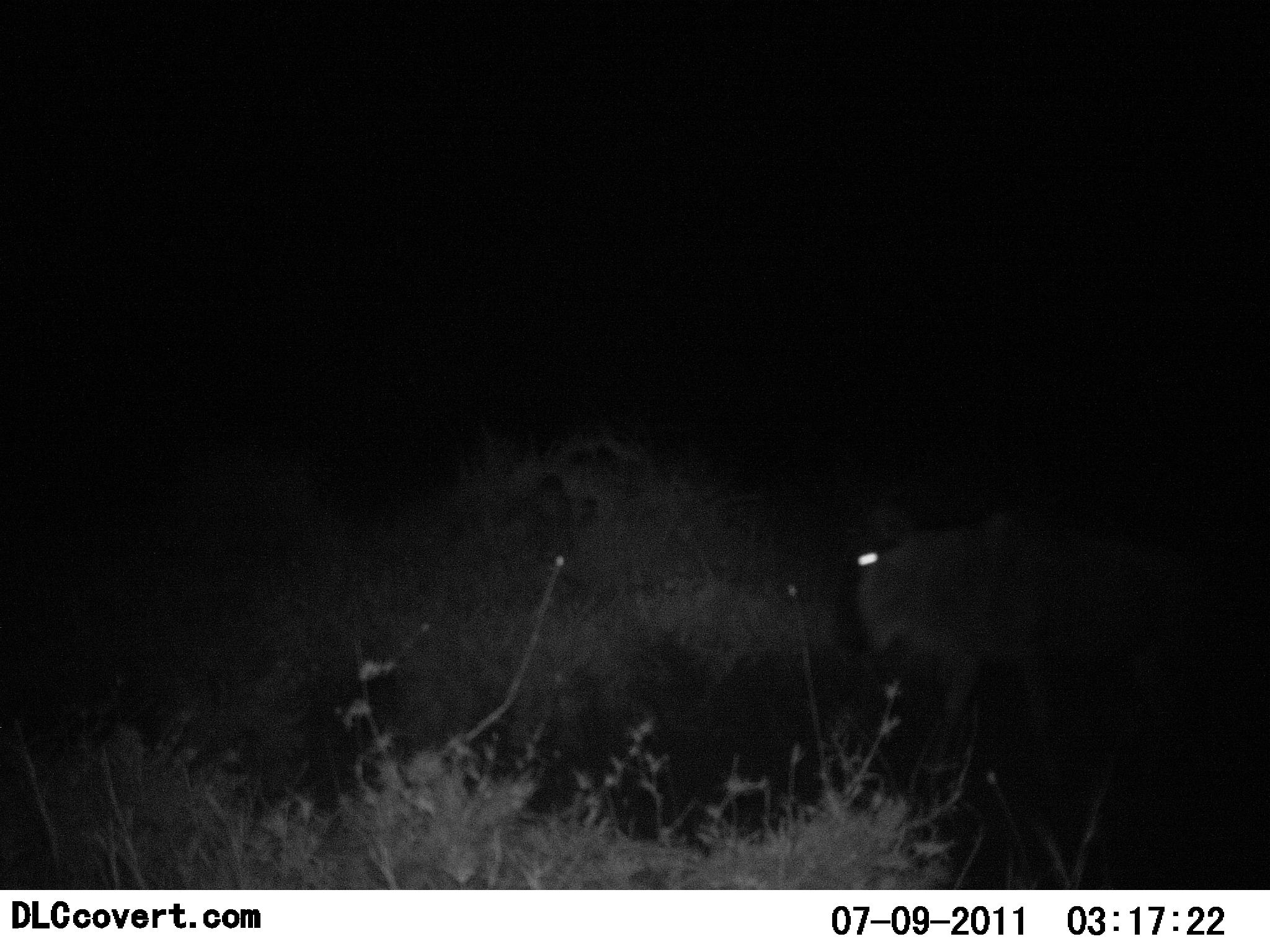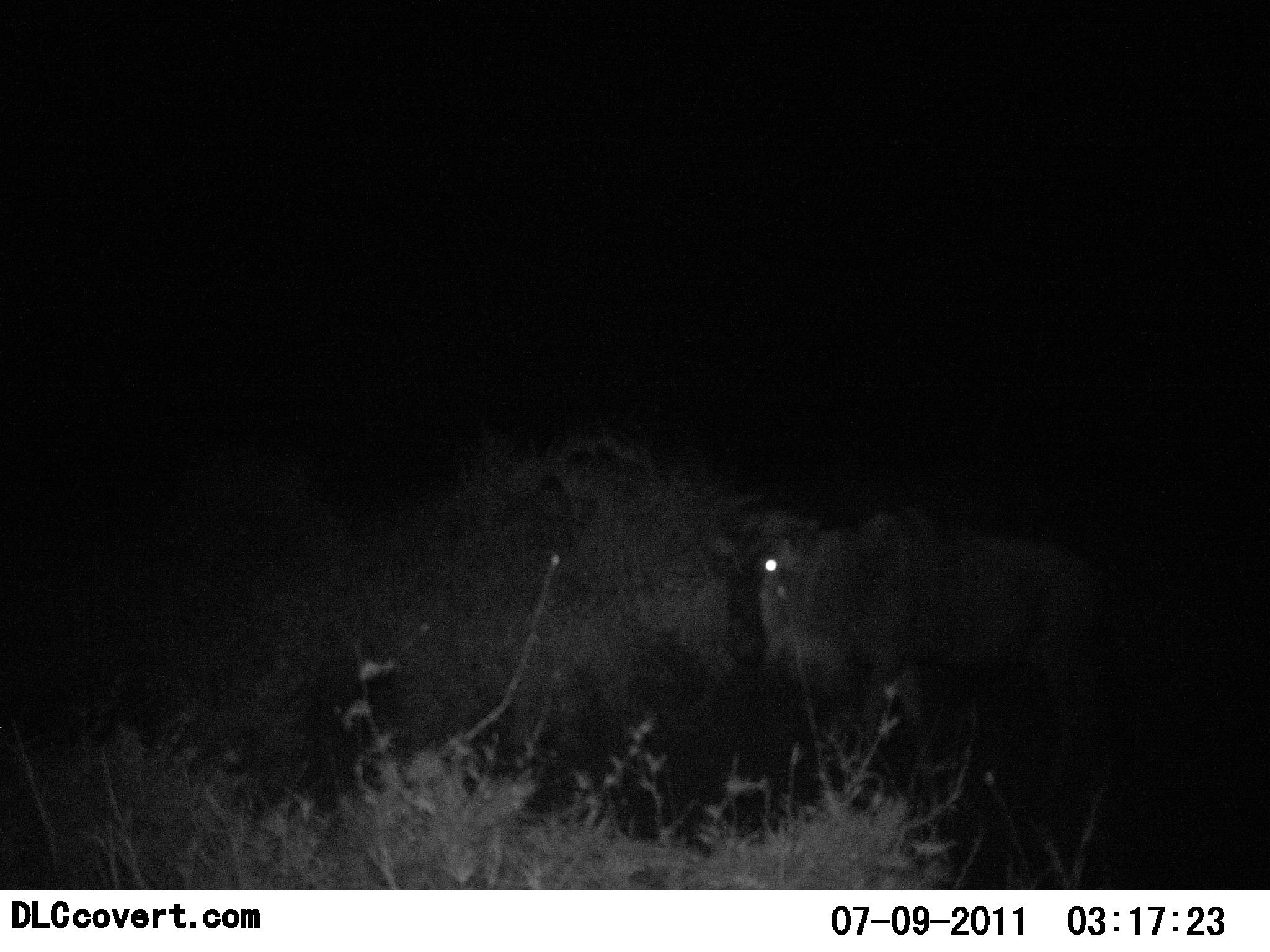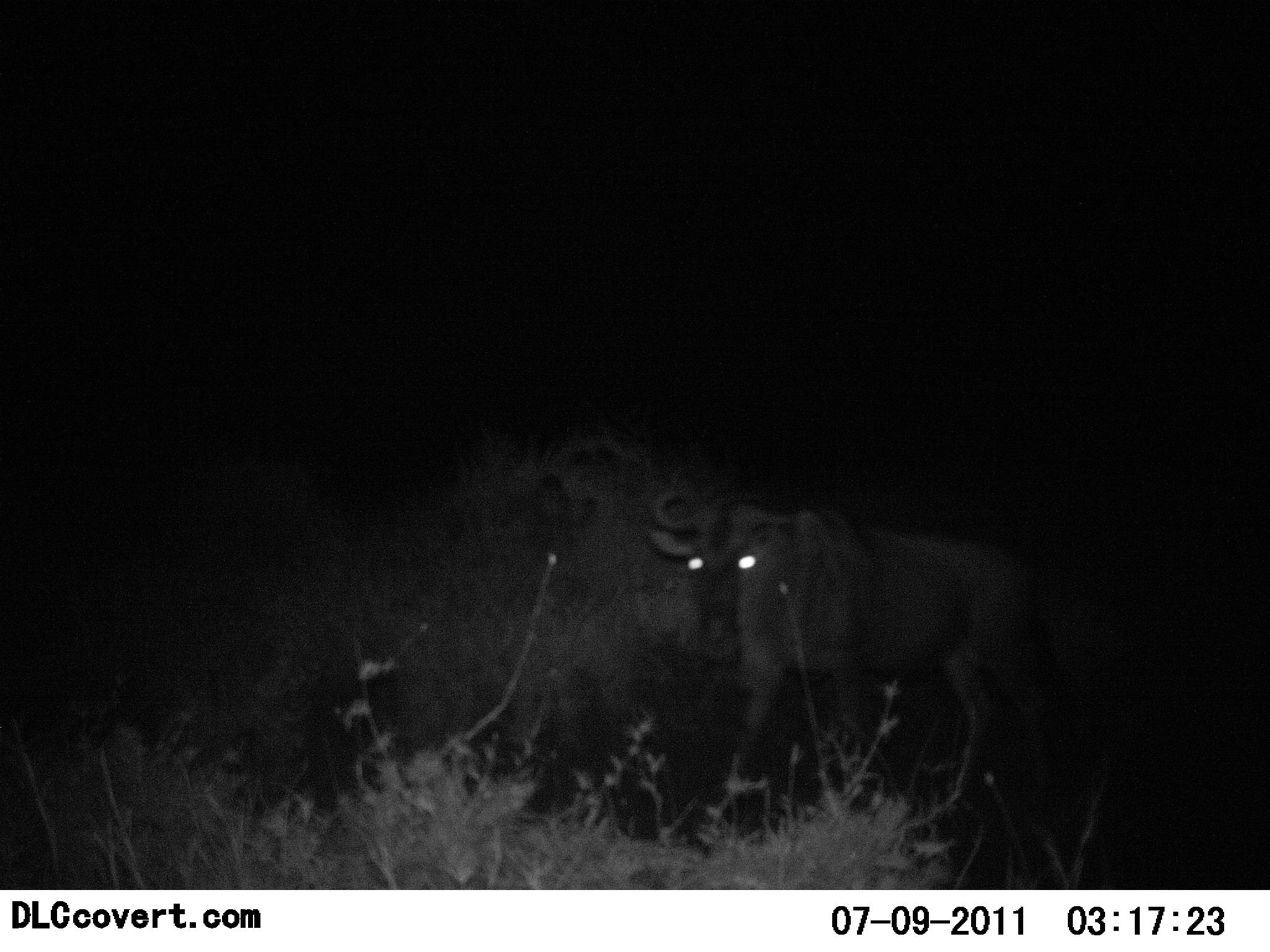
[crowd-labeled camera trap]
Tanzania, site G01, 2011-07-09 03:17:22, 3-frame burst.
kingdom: Animalia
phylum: Chordata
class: Mammalia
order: Artiodactyla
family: Bovidae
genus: Connochaetes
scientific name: Connochaetes taurinus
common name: blue wildebeest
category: wildebeest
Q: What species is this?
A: Wildebeest (blue wildebeest) (Connochaetes taurinus).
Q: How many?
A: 1.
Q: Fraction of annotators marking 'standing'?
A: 0%.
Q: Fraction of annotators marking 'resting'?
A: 0%.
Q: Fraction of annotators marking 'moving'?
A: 100%.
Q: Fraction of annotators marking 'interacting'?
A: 0%.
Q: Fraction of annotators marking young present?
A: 0%.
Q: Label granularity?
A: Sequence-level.